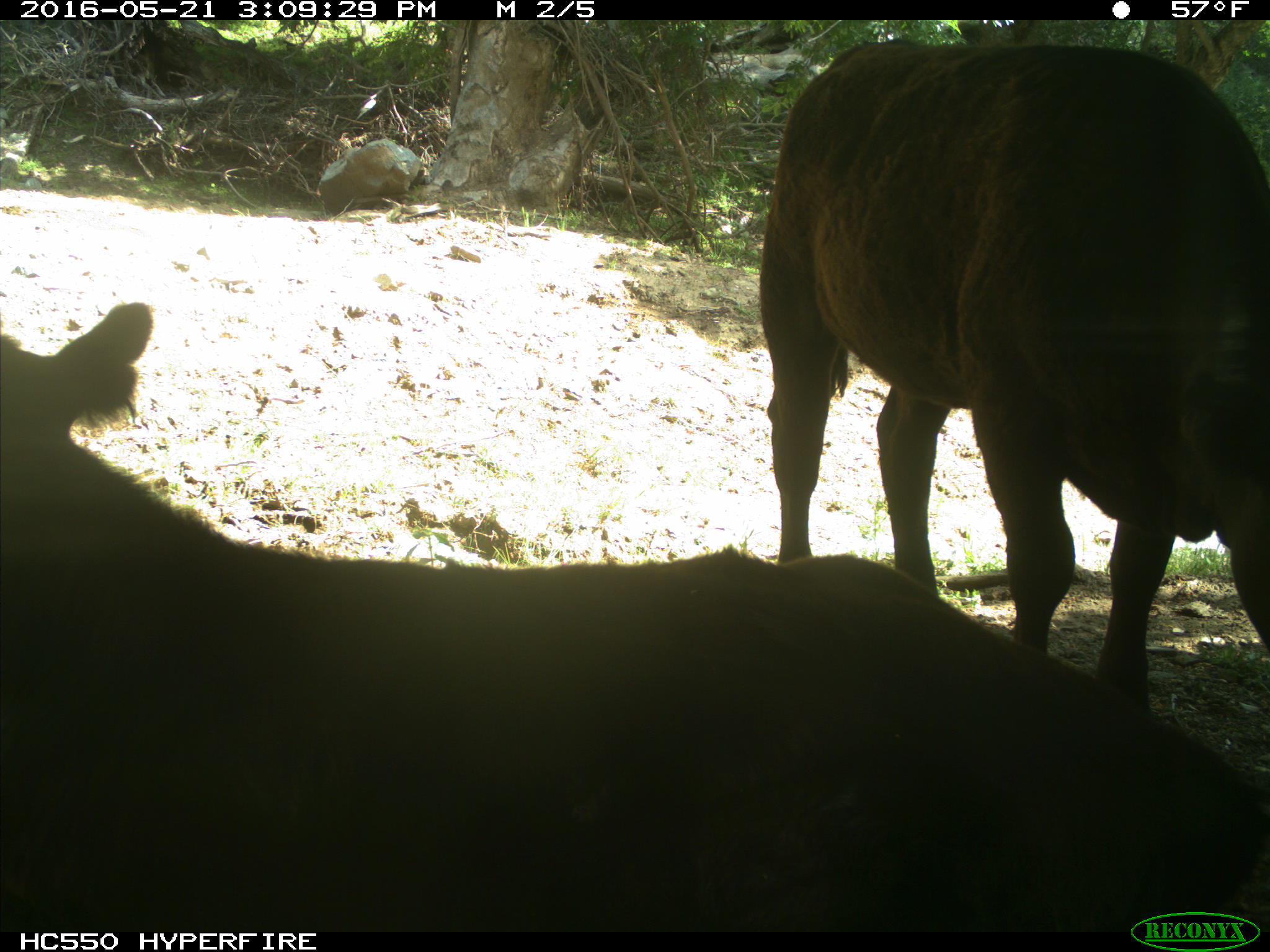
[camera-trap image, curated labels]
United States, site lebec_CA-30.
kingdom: Animalia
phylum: Chordata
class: Mammalia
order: Artiodactyla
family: Bovidae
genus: Bos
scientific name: Bos taurus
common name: domestic cow